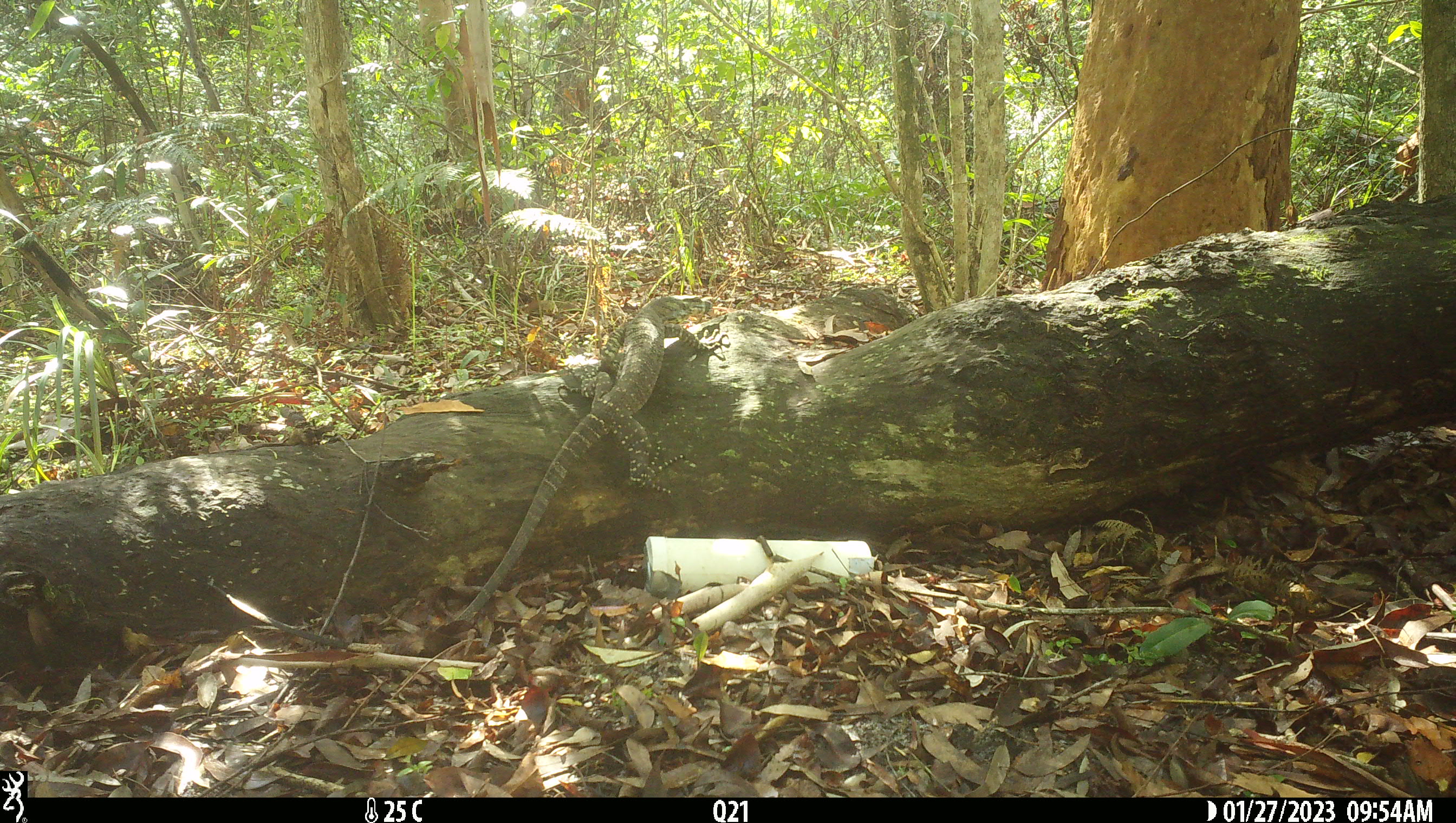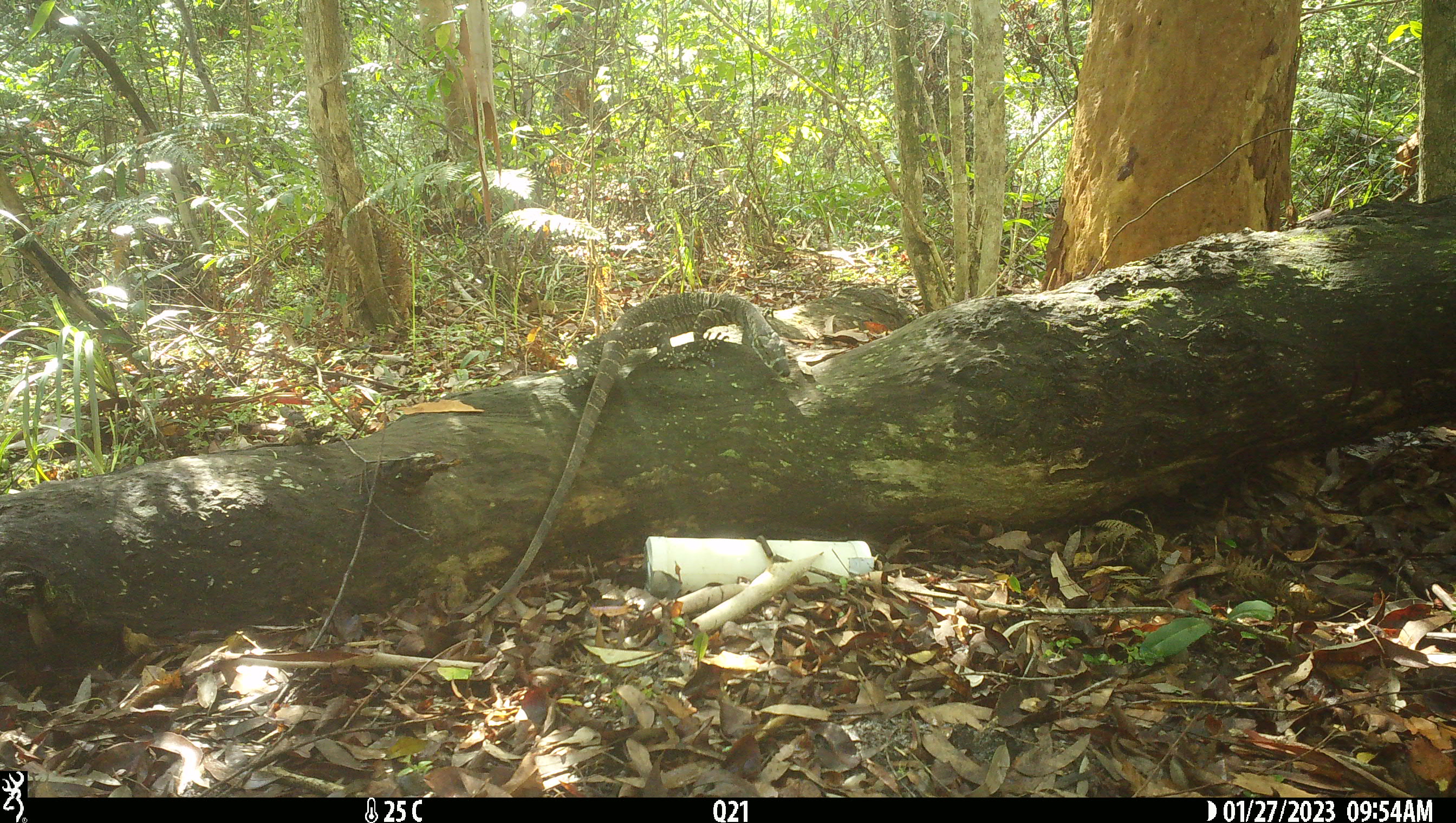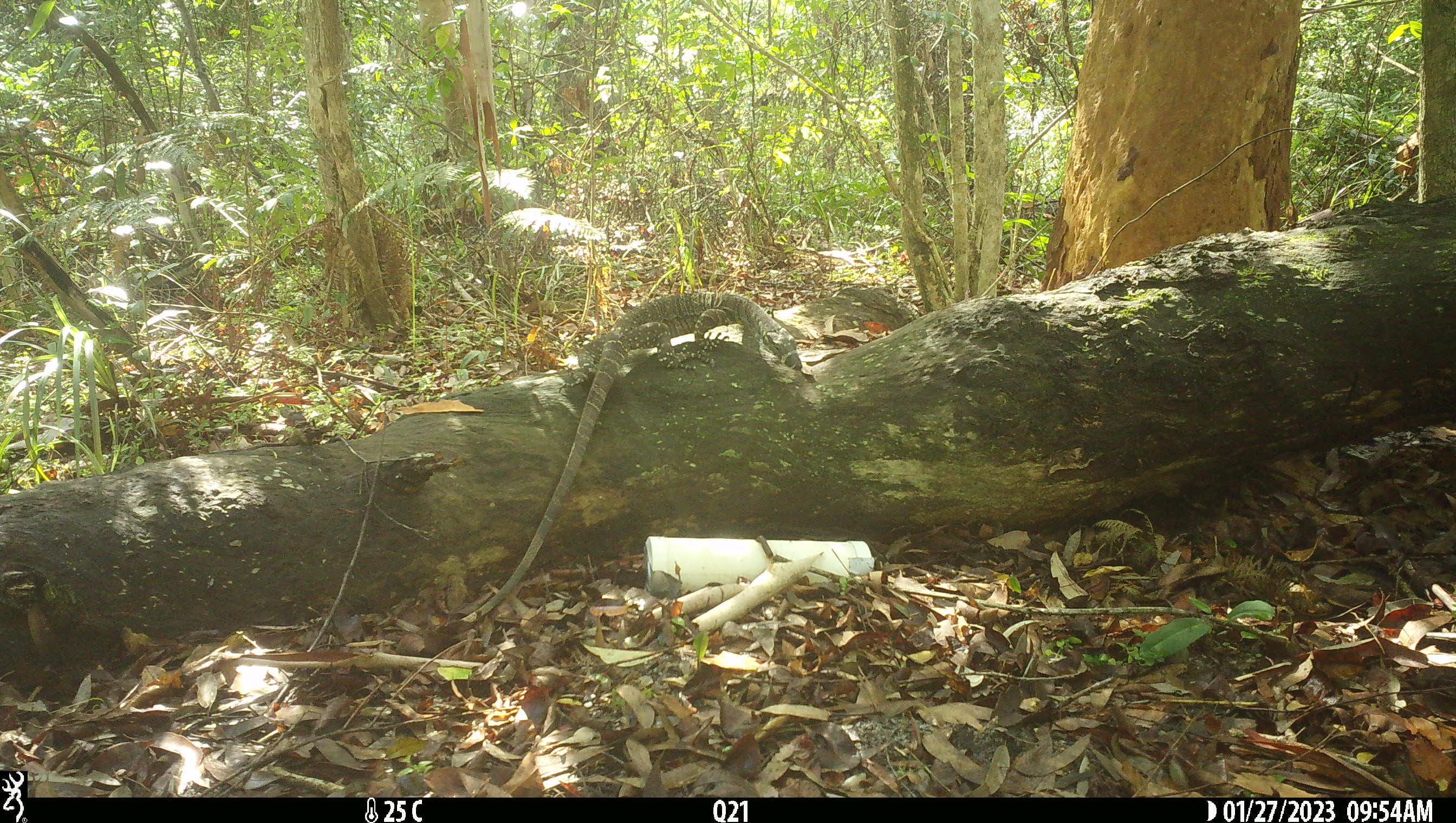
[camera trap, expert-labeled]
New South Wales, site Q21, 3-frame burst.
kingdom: Animalia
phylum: Chordata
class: Reptilia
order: Squamata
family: Varanidae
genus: Varanus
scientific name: Varanus varius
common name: lace monitor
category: goanna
Goanna (lace monitor) (Varanus varius).